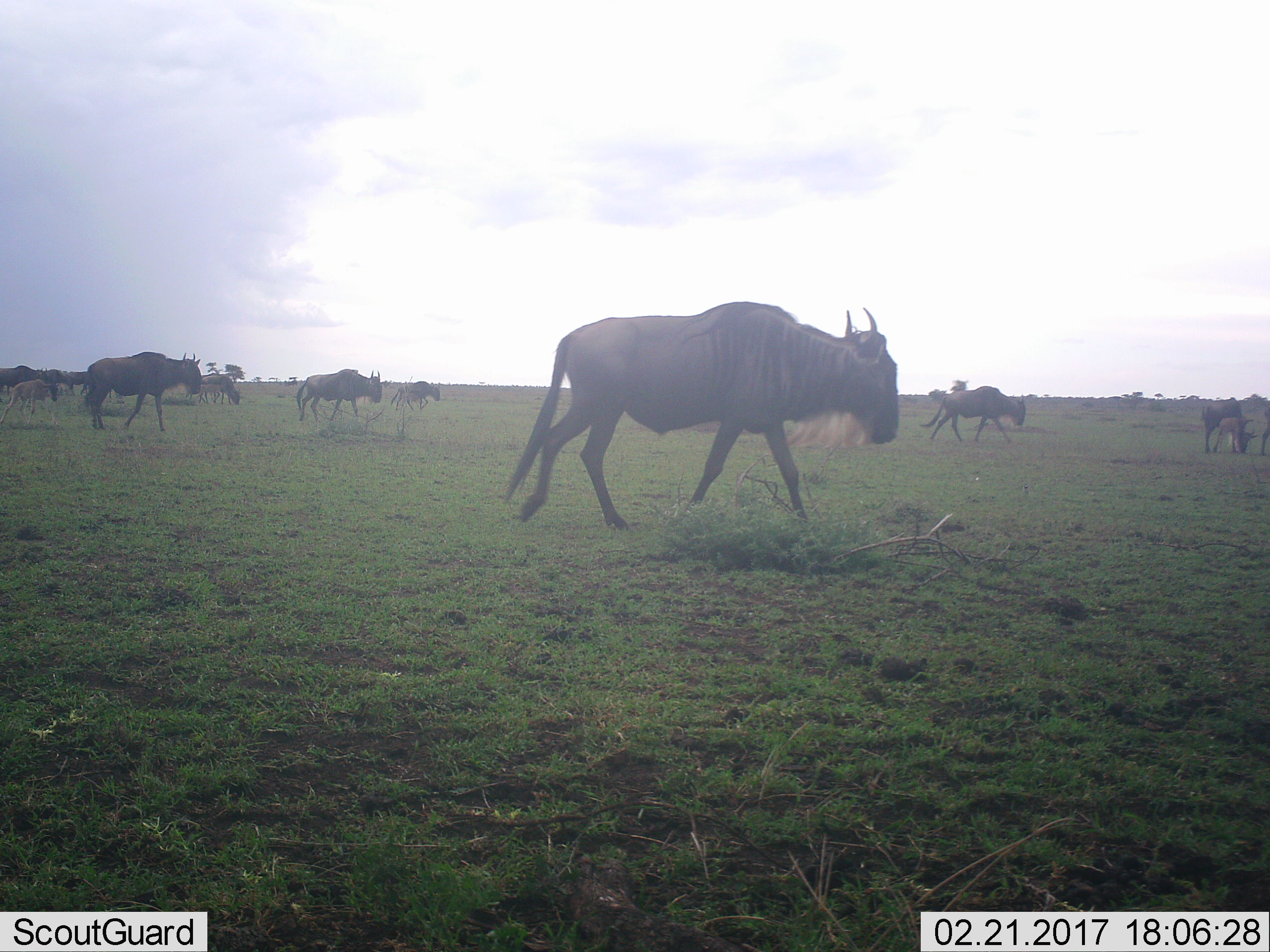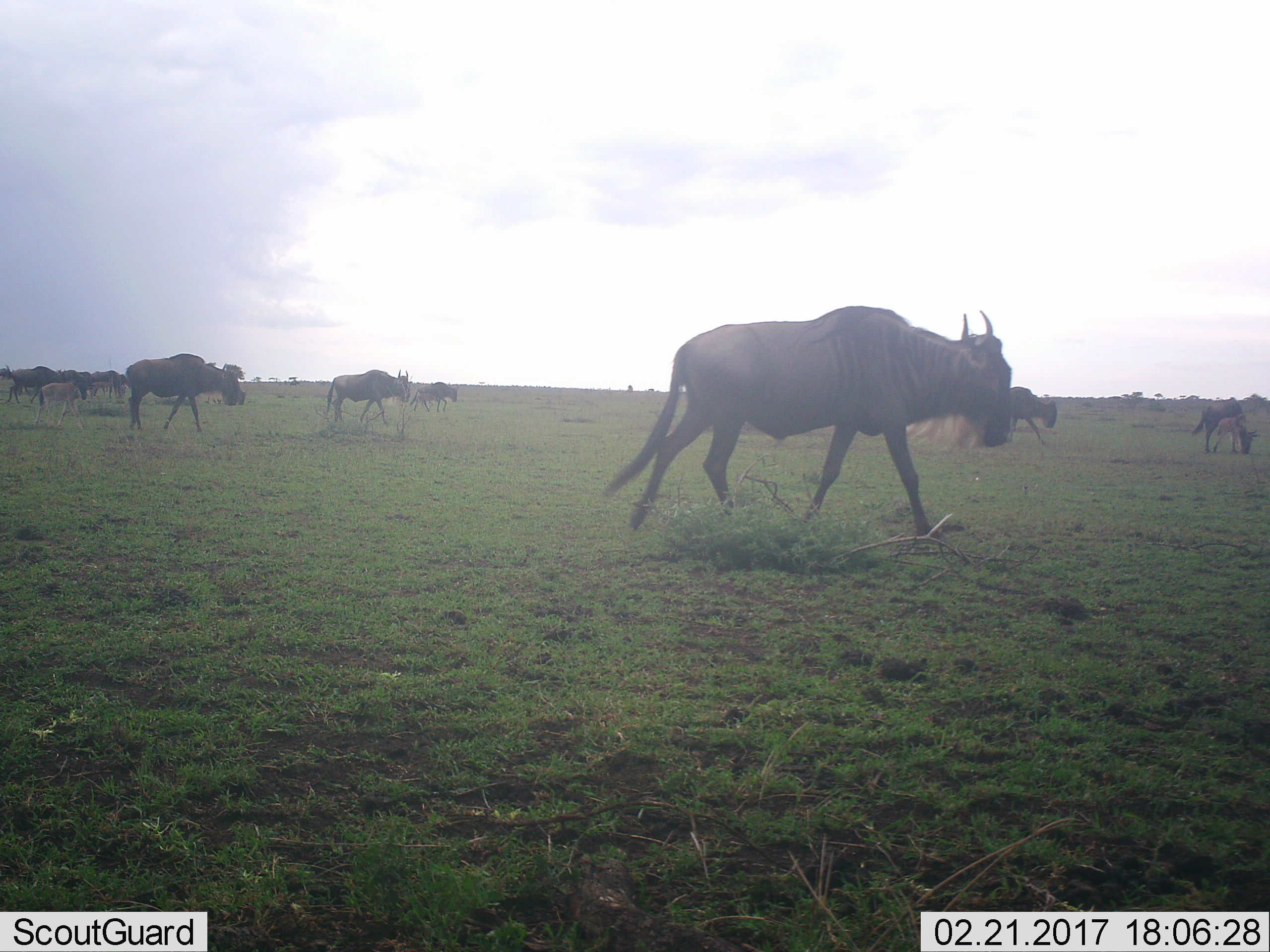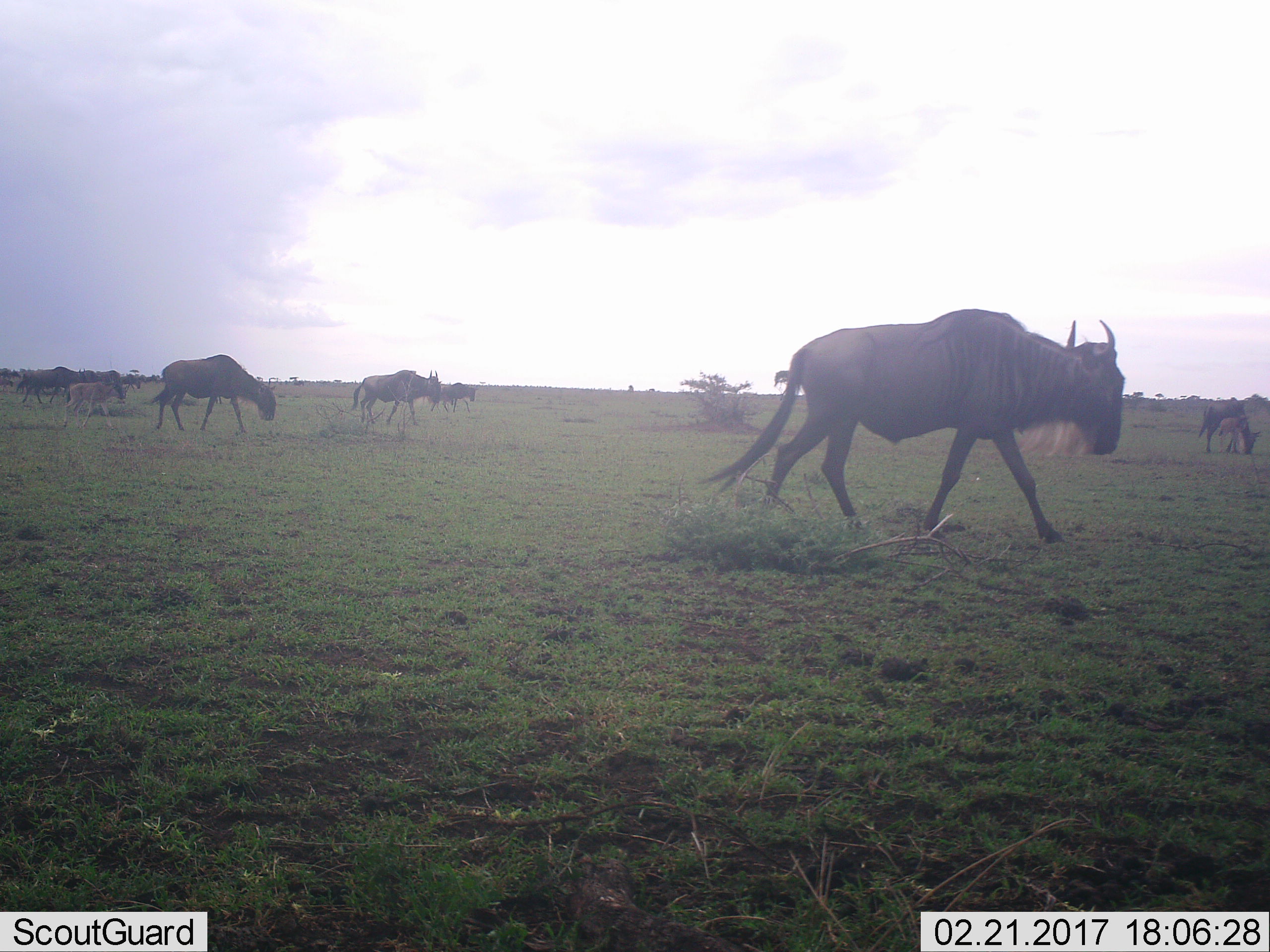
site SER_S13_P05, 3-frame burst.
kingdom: Animalia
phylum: Chordata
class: Mammalia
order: Artiodactyla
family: Bovidae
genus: Connochaetes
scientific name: Connochaetes taurinus taurinus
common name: blue wildebeest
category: wildebeestblue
Wildebeestblue (blue wildebeest) (Connochaetes taurinus taurinus), count 11-50. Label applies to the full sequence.